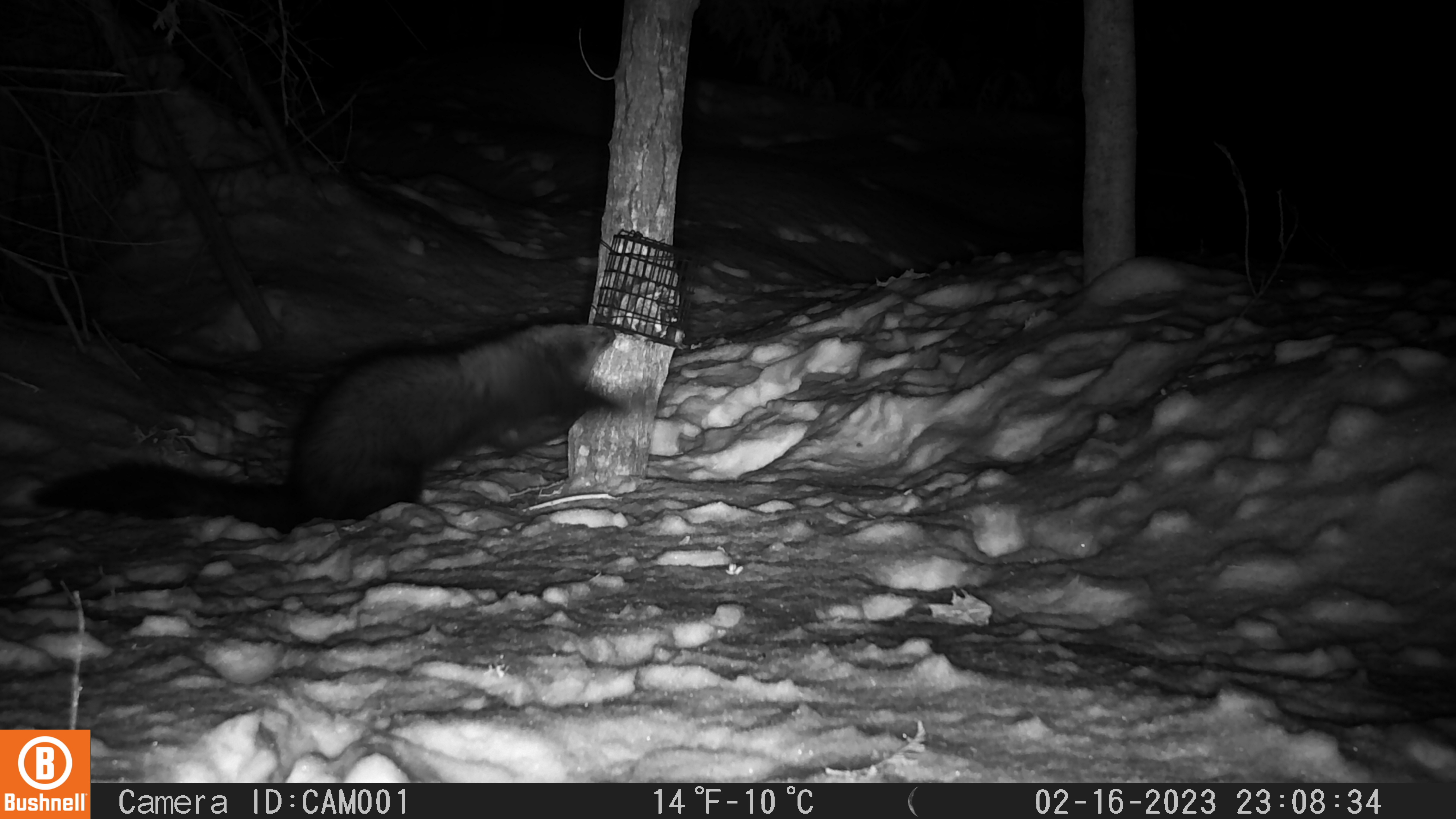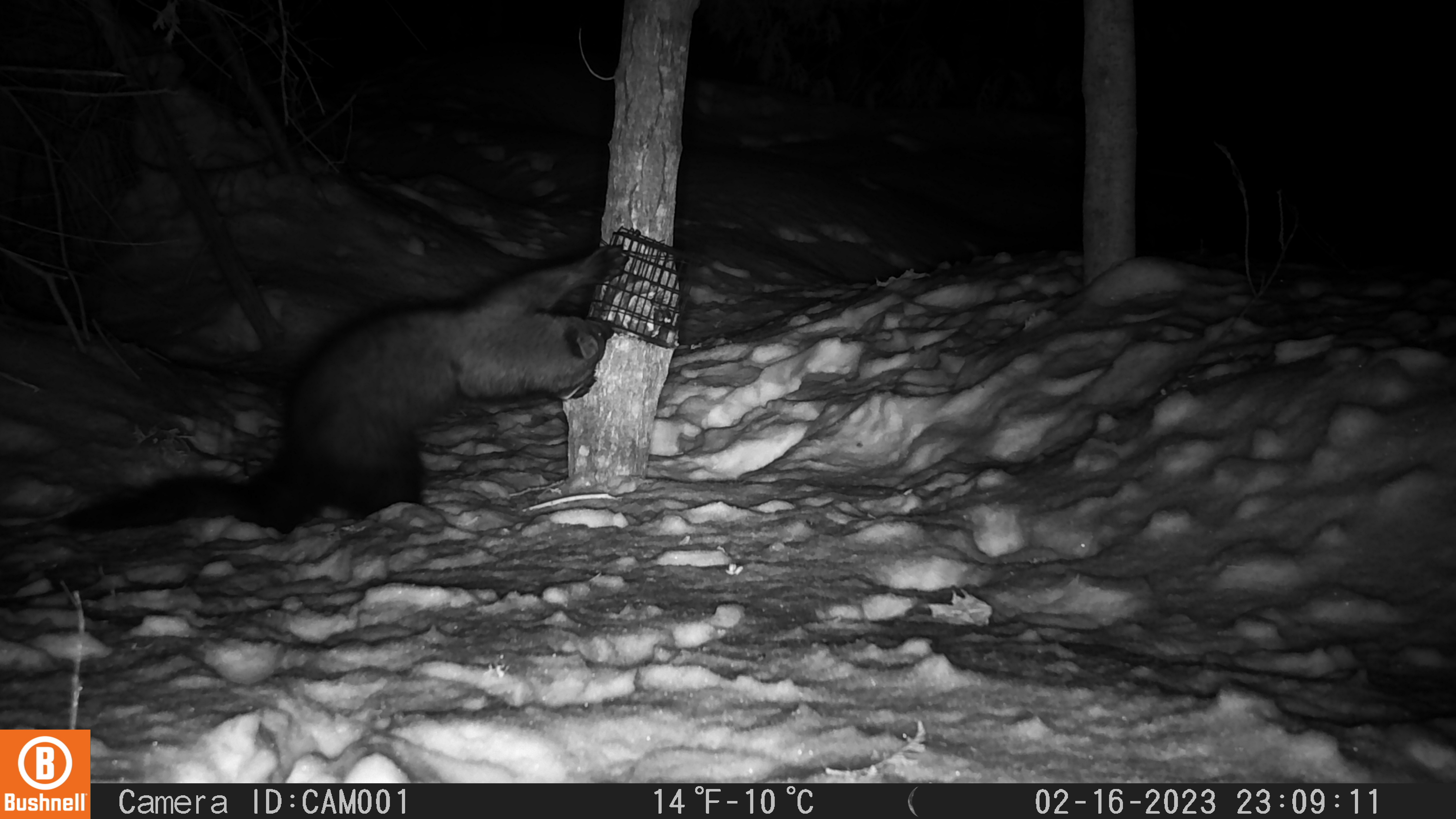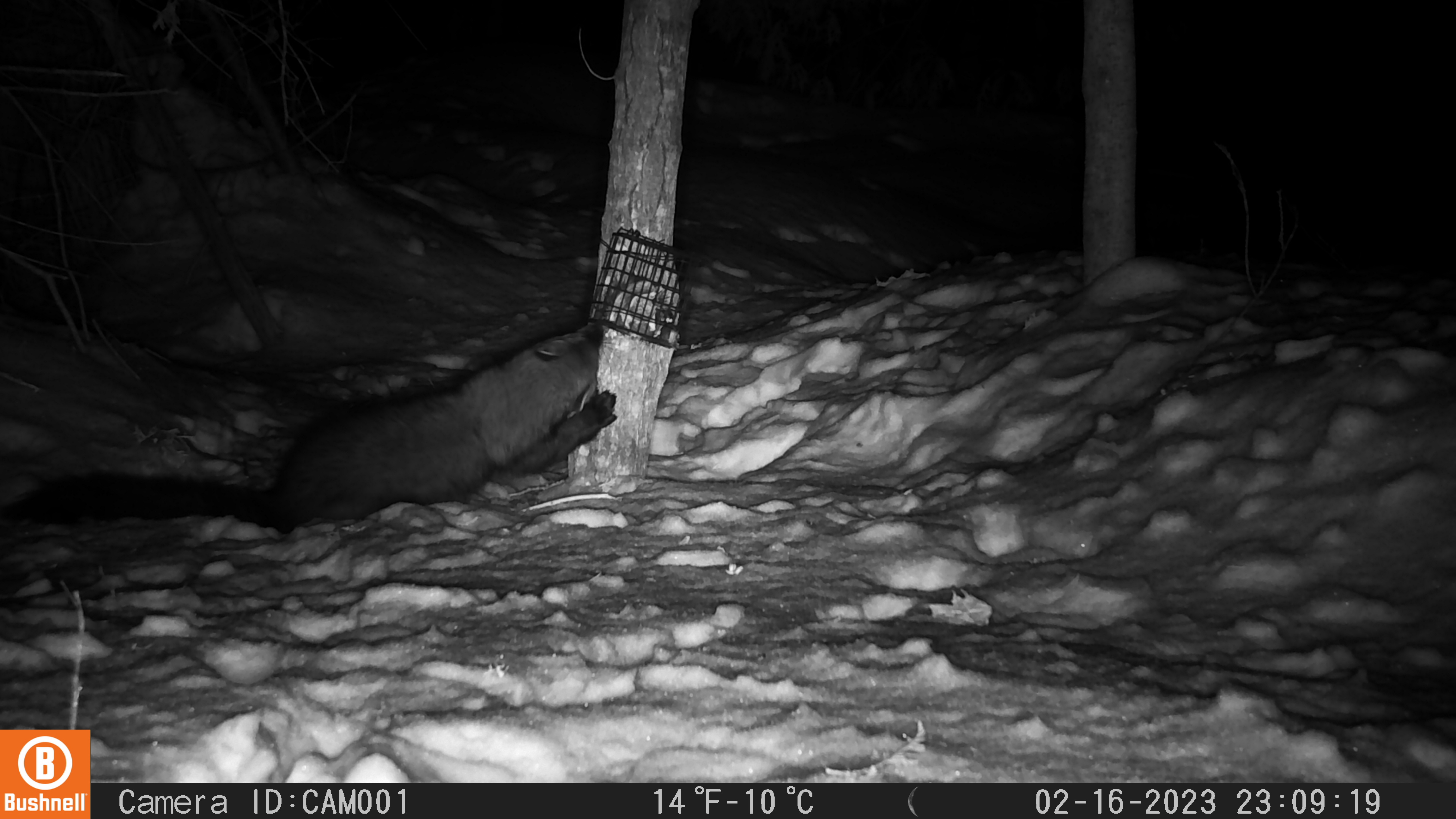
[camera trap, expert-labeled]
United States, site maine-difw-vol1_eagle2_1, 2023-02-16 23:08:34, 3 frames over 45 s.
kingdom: Animalia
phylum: Chordata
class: Mammalia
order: Carnivora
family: Mustelidae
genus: Pekania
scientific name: Pekania pennanti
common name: fisher